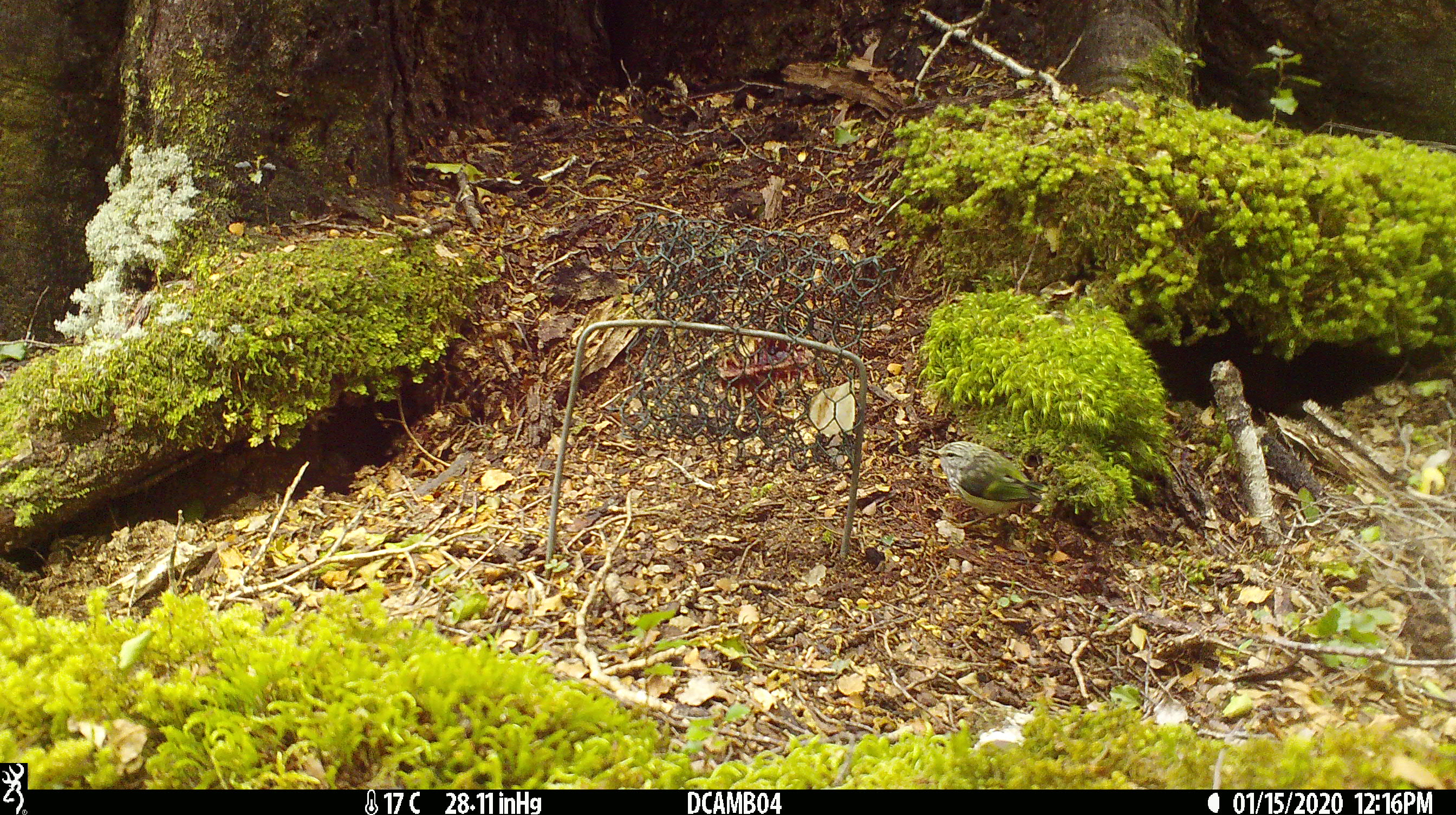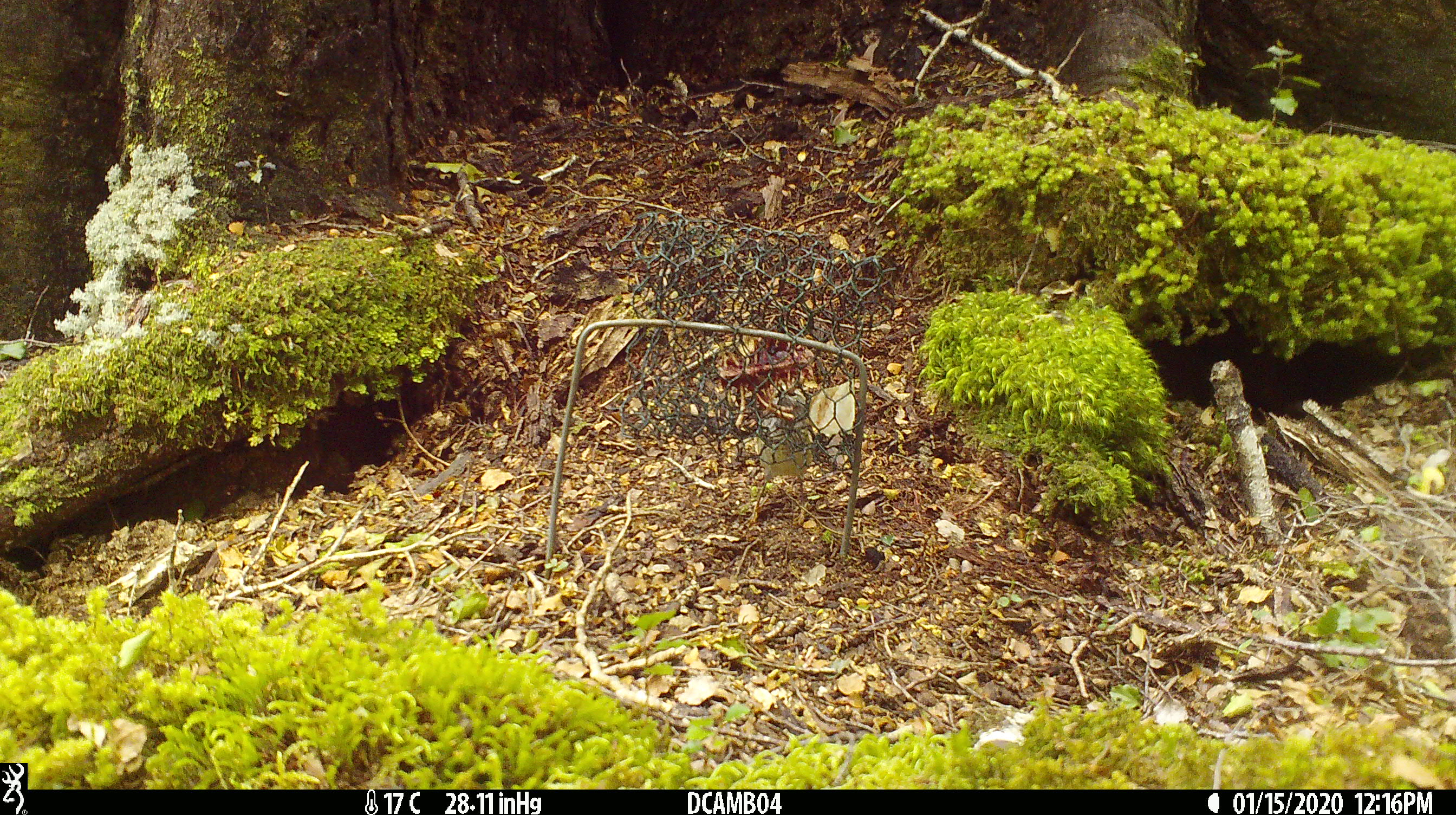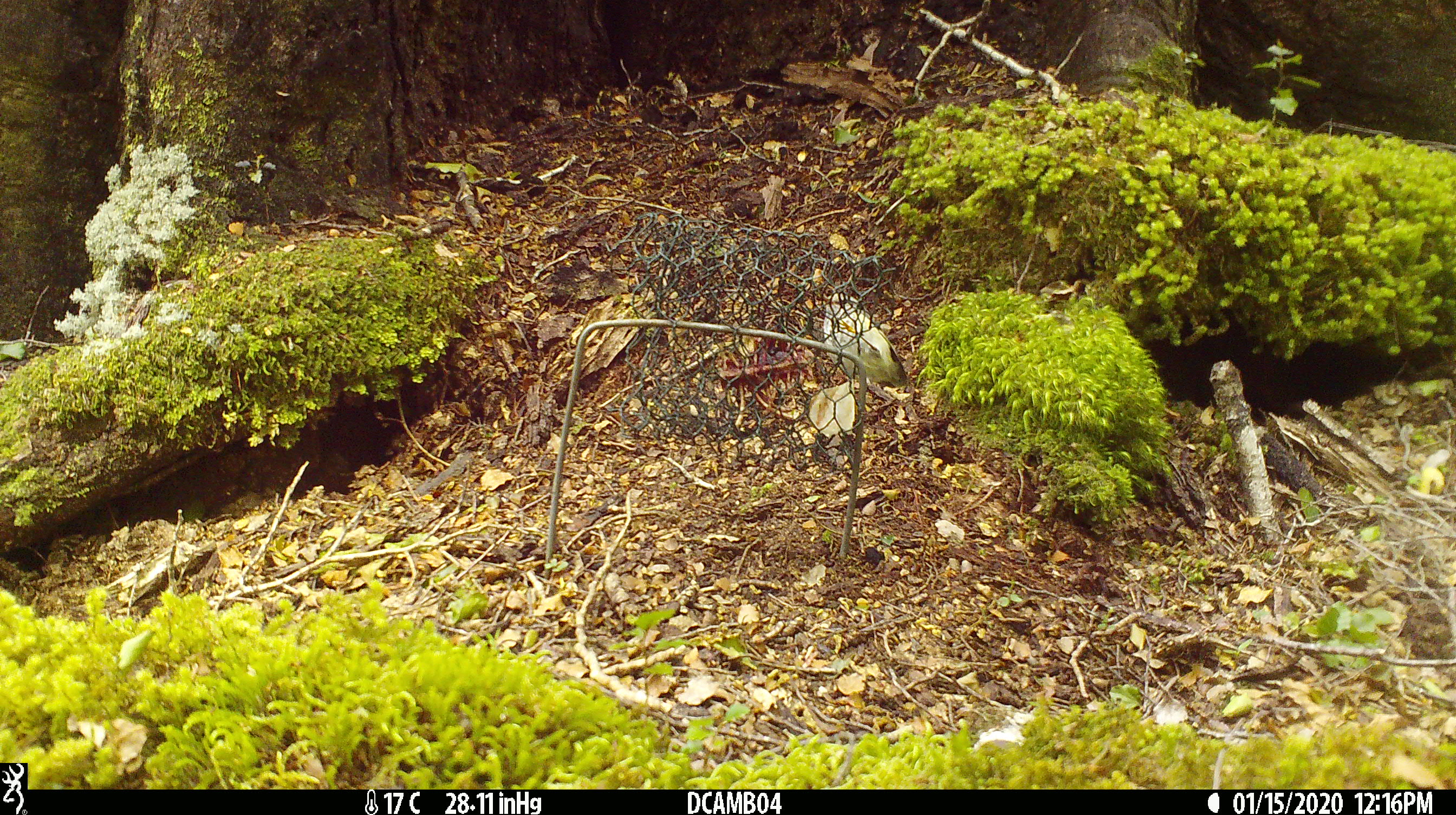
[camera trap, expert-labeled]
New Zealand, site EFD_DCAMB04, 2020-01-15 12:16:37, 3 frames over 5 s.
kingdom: Animalia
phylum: Chordata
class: Aves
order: Passeriformes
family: Acanthisittidae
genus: Acanthisitta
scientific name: Acanthisitta chloris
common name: rifleman